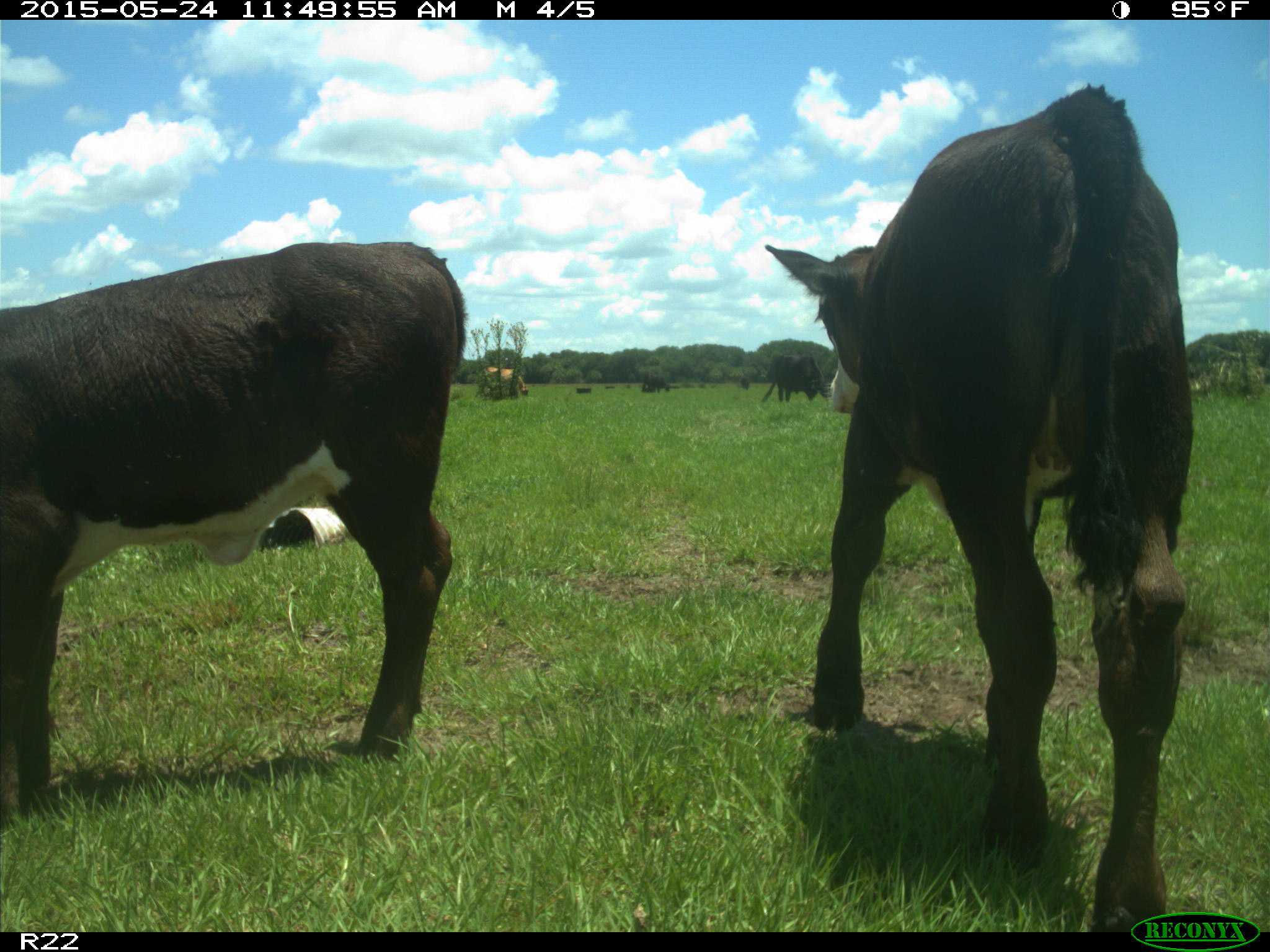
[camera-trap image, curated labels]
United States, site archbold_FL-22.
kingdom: Animalia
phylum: Chordata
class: Mammalia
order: Artiodactyla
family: Bovidae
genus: Bos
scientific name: Bos taurus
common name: domestic cow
Bos taurus (domestic cow).